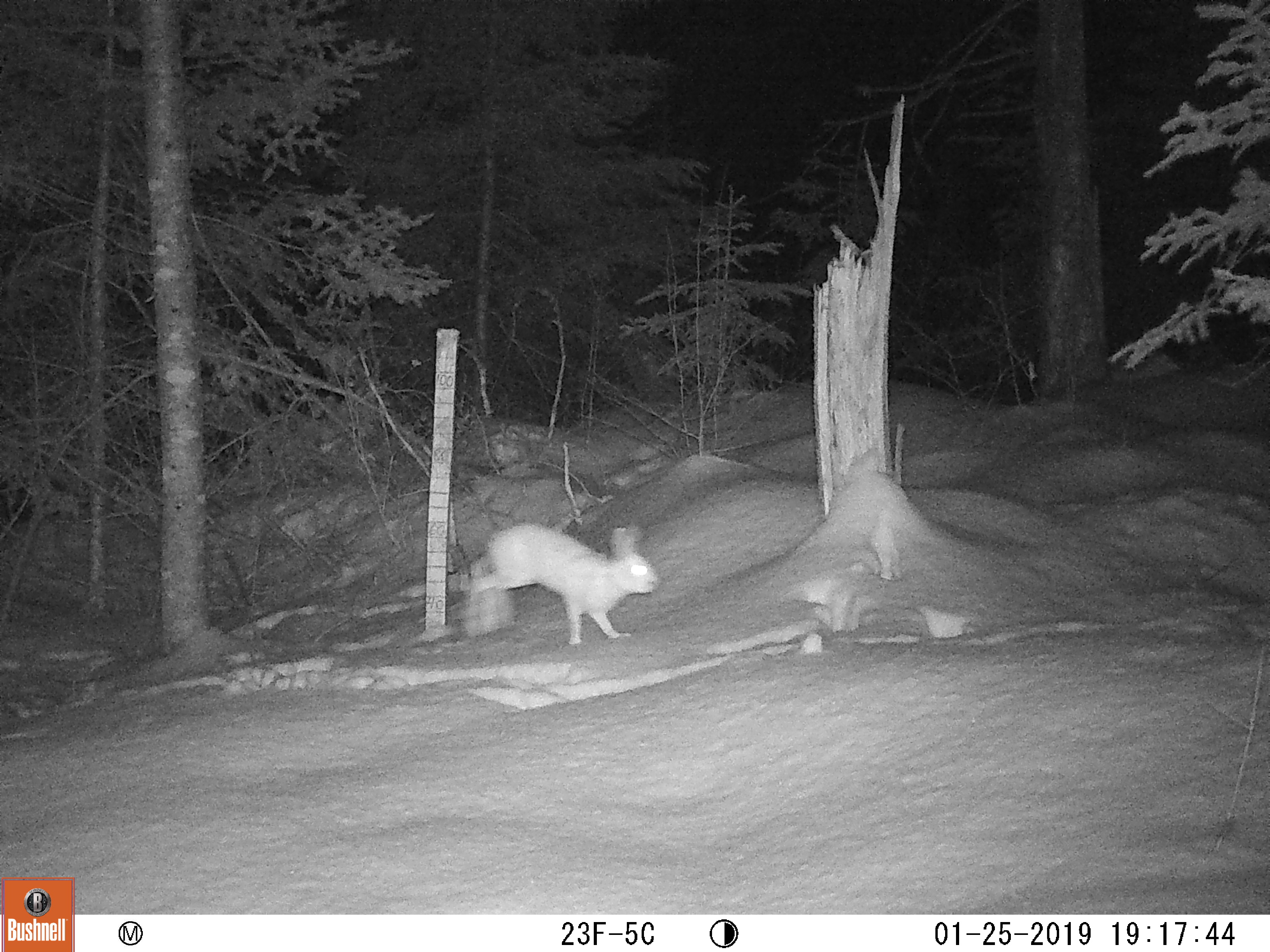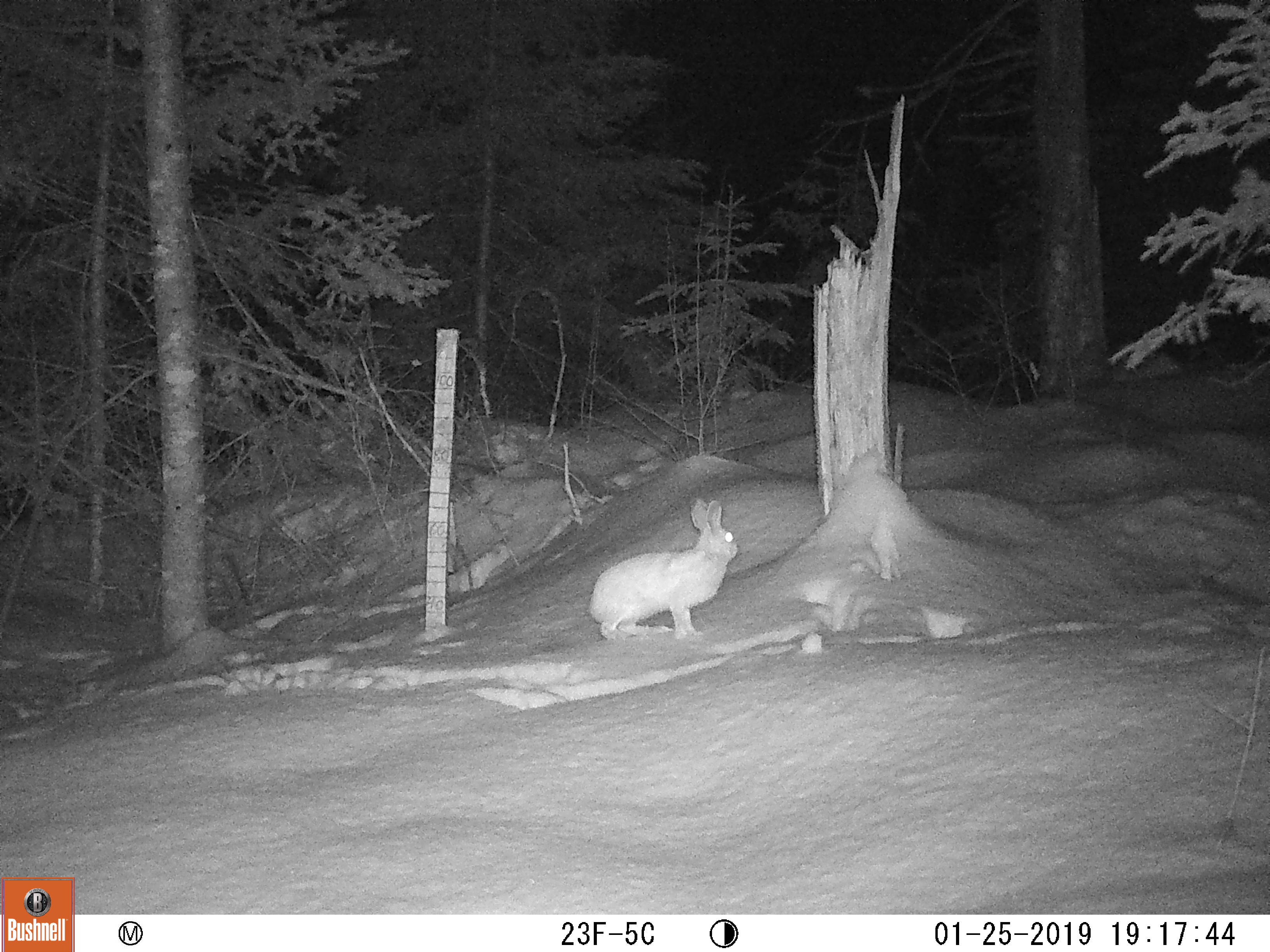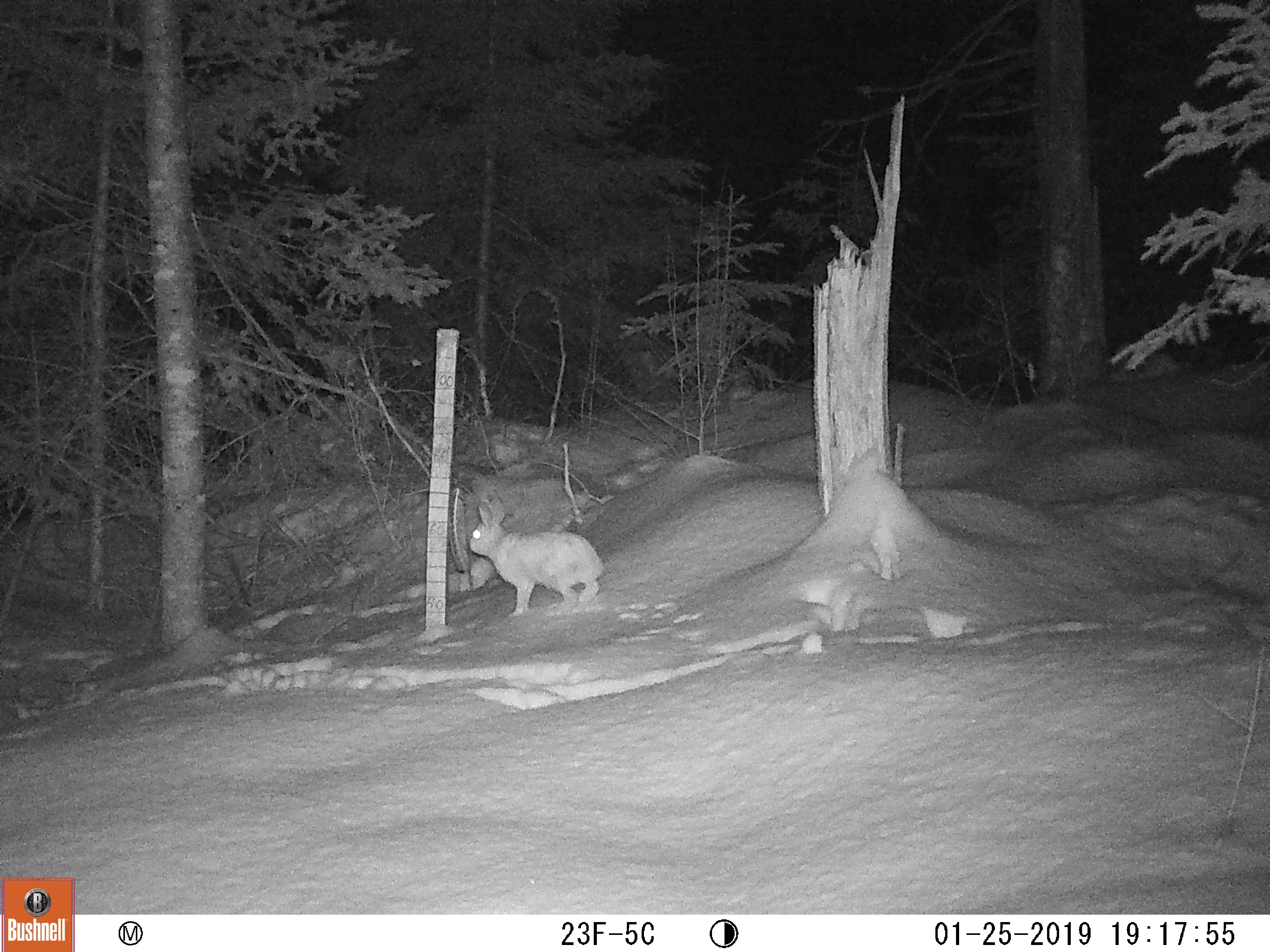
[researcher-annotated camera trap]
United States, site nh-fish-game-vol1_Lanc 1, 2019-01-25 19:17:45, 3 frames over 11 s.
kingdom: Animalia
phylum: Chordata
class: Mammalia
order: Lagomorpha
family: Leporidae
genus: Lepus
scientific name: Lepus americanus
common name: snowshoe hare